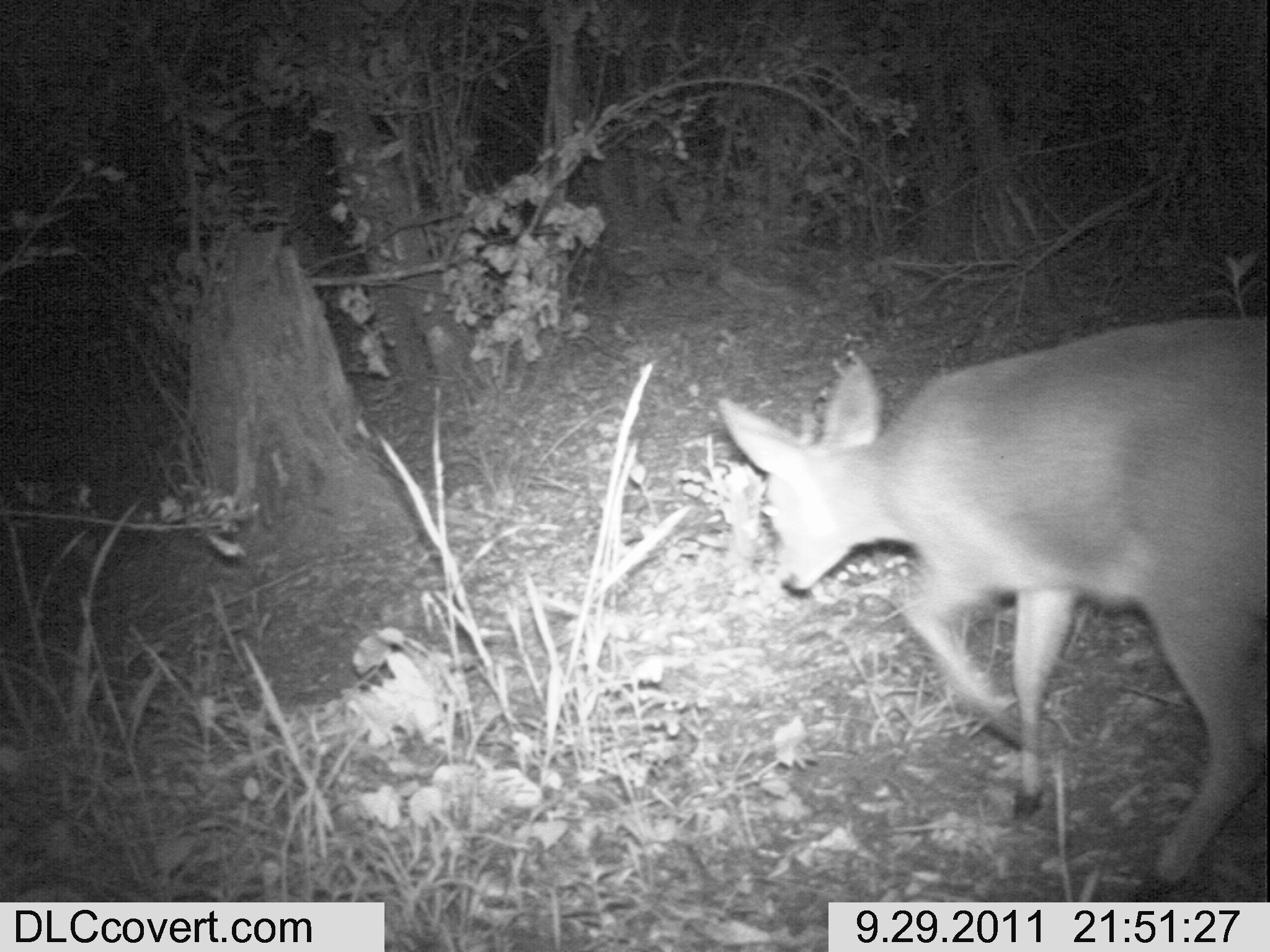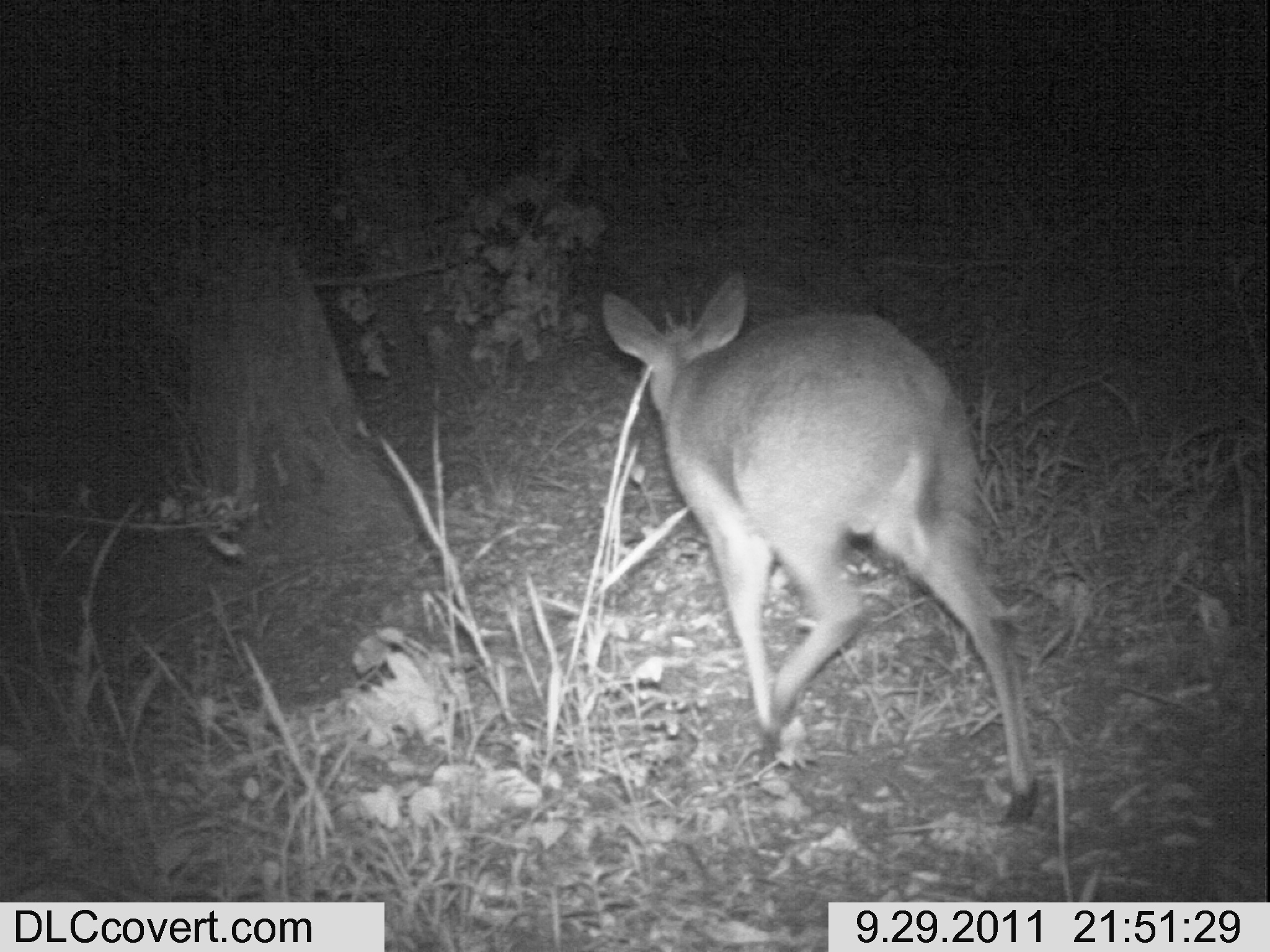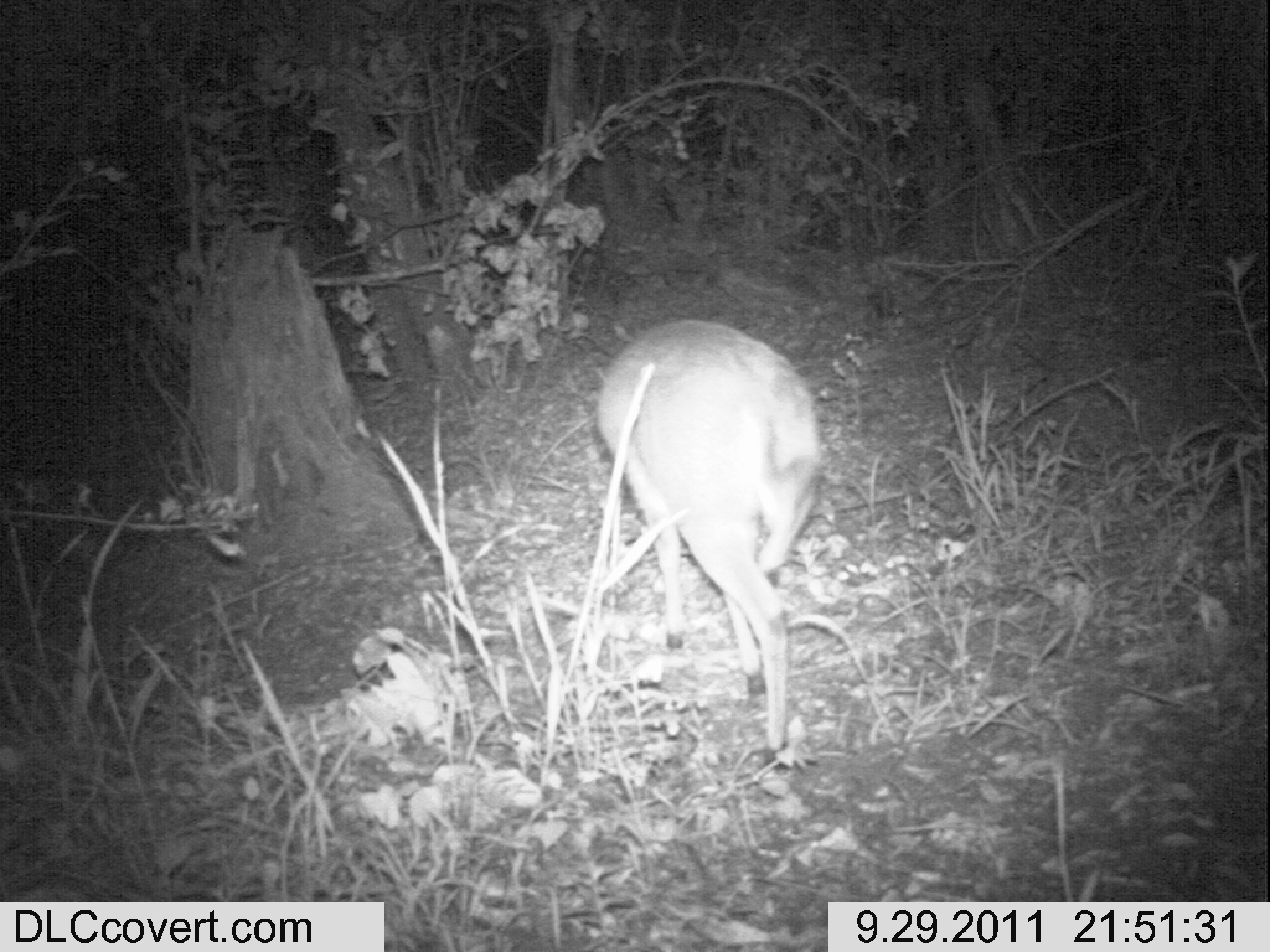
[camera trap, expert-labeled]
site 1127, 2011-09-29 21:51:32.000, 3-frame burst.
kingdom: Animalia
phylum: Chordata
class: Mammalia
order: Artiodactyla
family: Bovidae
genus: Sylvicapra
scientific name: Sylvicapra grimmia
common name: bush duiker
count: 1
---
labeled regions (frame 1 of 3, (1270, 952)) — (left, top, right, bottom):
sylvicapra grimmia: (715, 315, 1268, 900)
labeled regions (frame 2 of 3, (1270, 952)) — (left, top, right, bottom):
sylvicapra grimmia: (598, 270, 1039, 827)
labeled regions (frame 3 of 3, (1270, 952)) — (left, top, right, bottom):
sylvicapra grimmia: (595, 319, 821, 770)